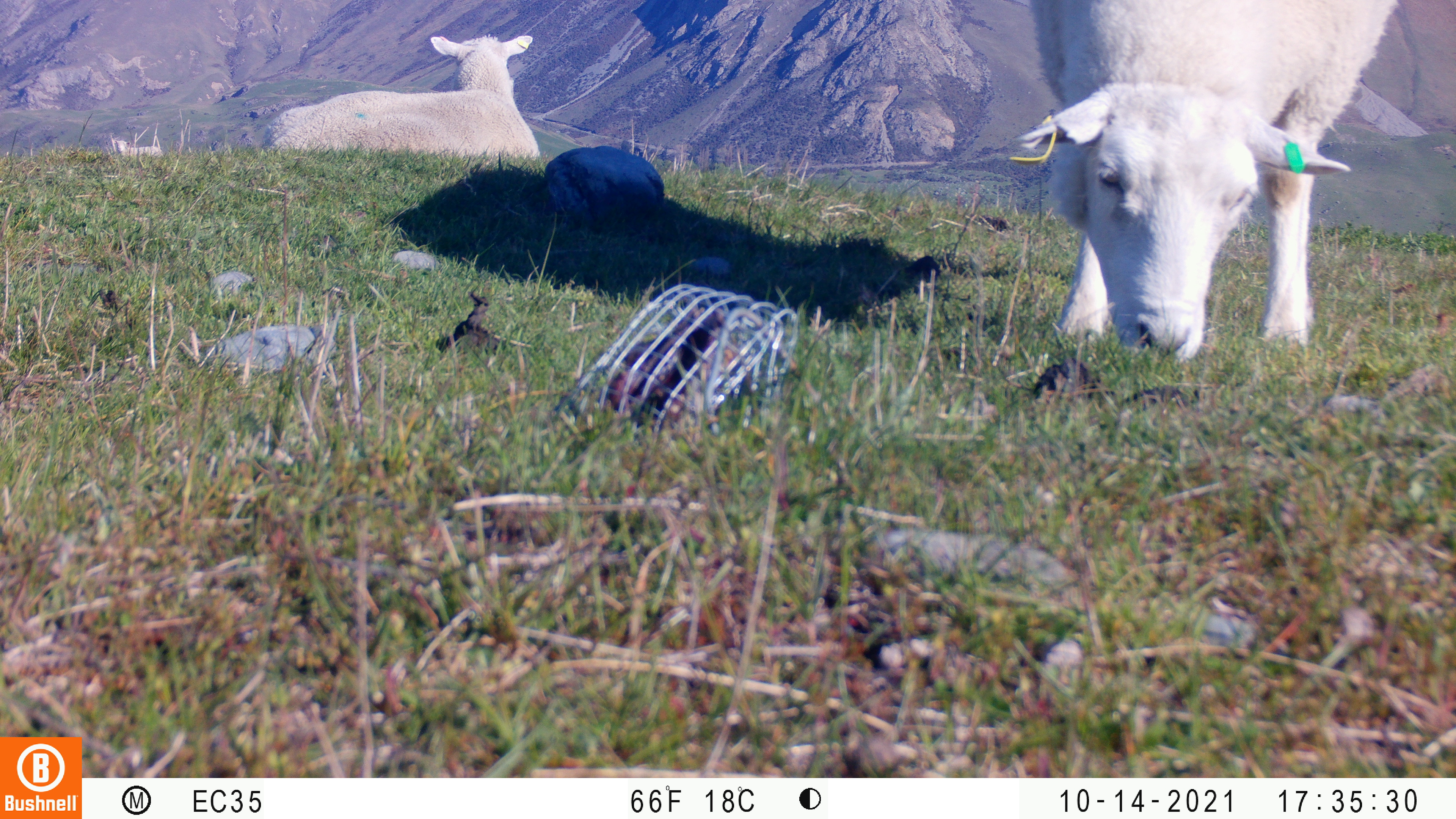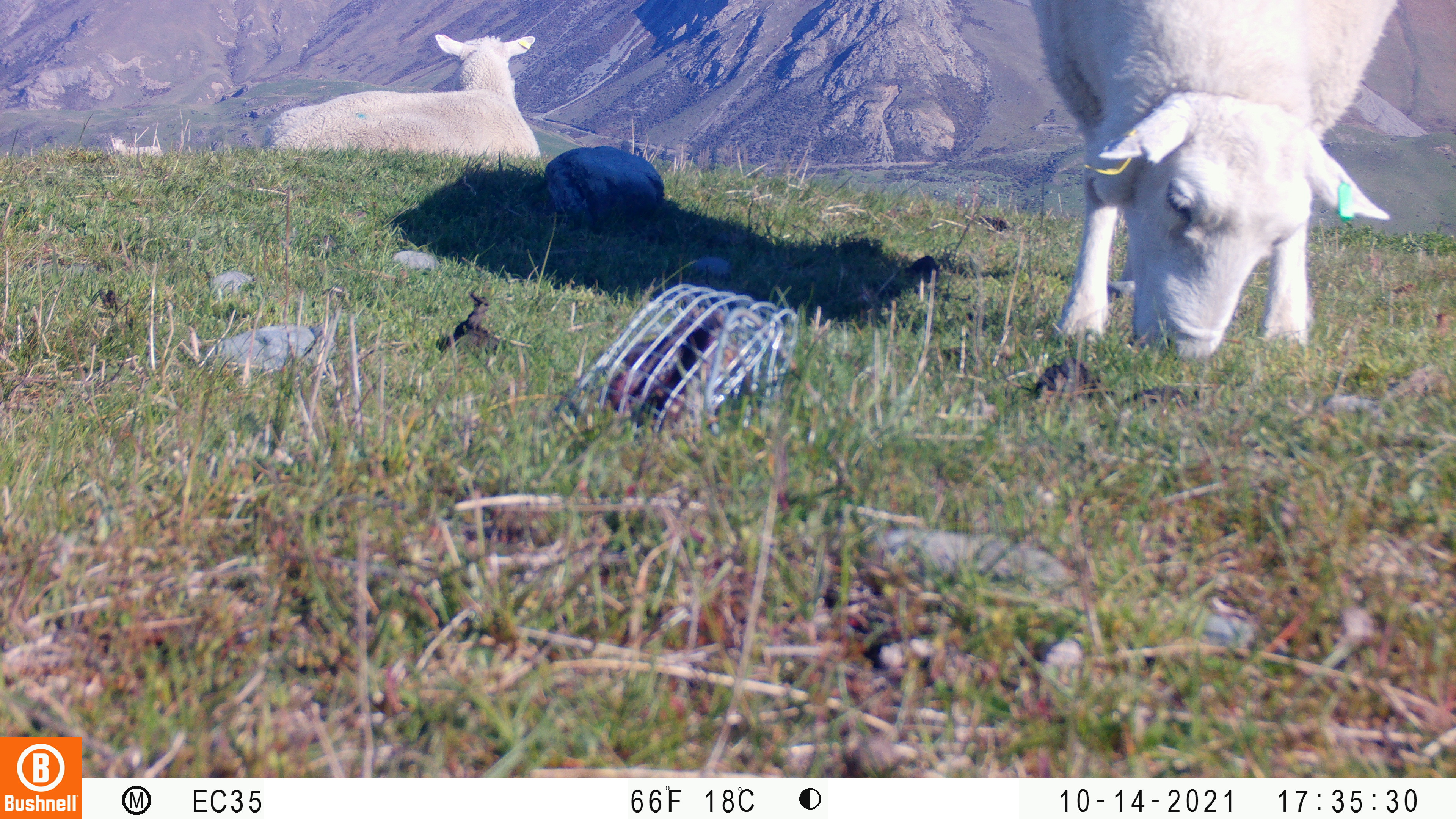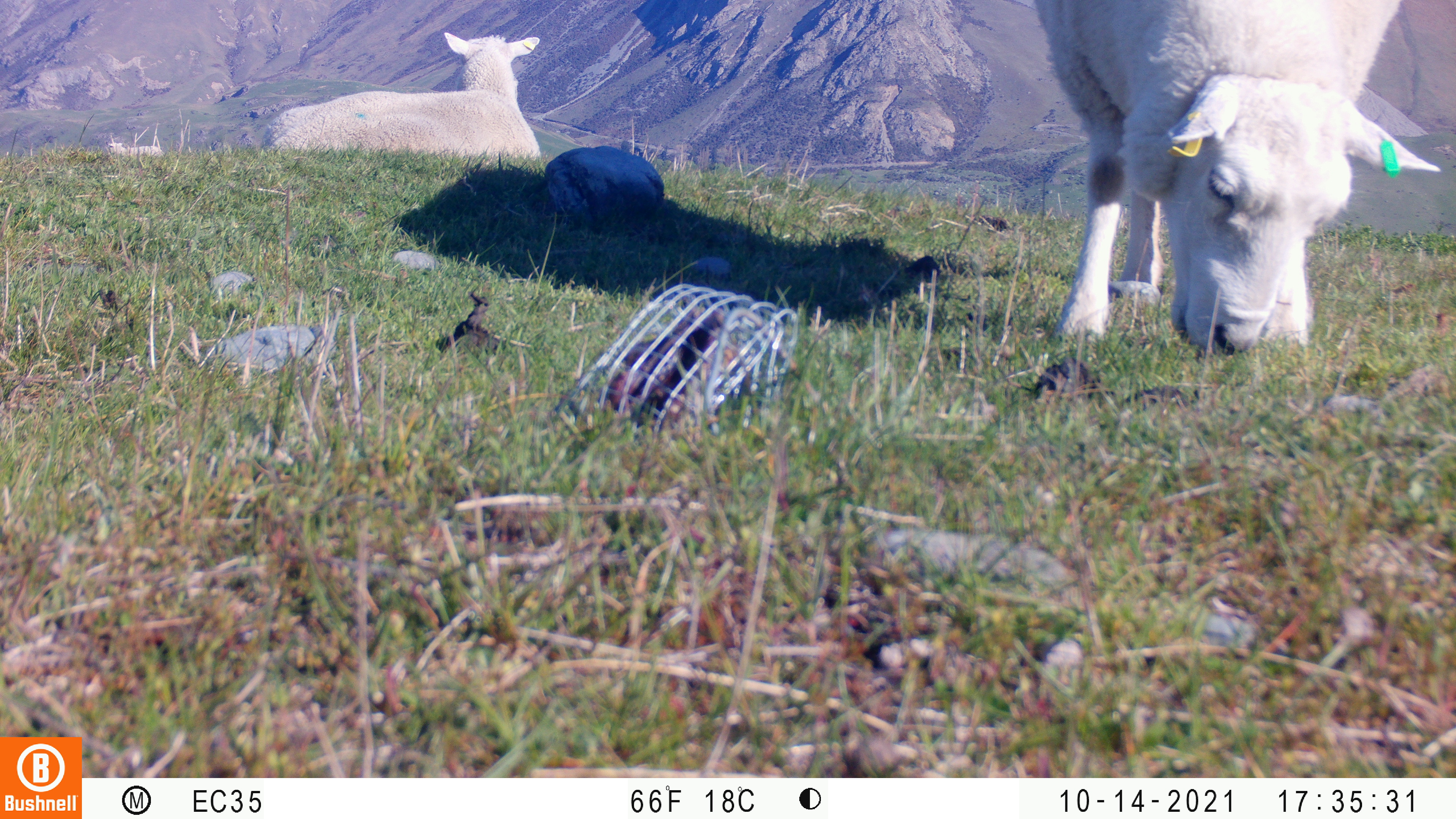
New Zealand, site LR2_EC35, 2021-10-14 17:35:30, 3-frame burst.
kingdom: Animalia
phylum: Chordata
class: Mammalia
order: Artiodactyla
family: Bovidae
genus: Bos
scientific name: Bos taurus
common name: domestic cow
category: cow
Cow (domestic cow) (Bos taurus).